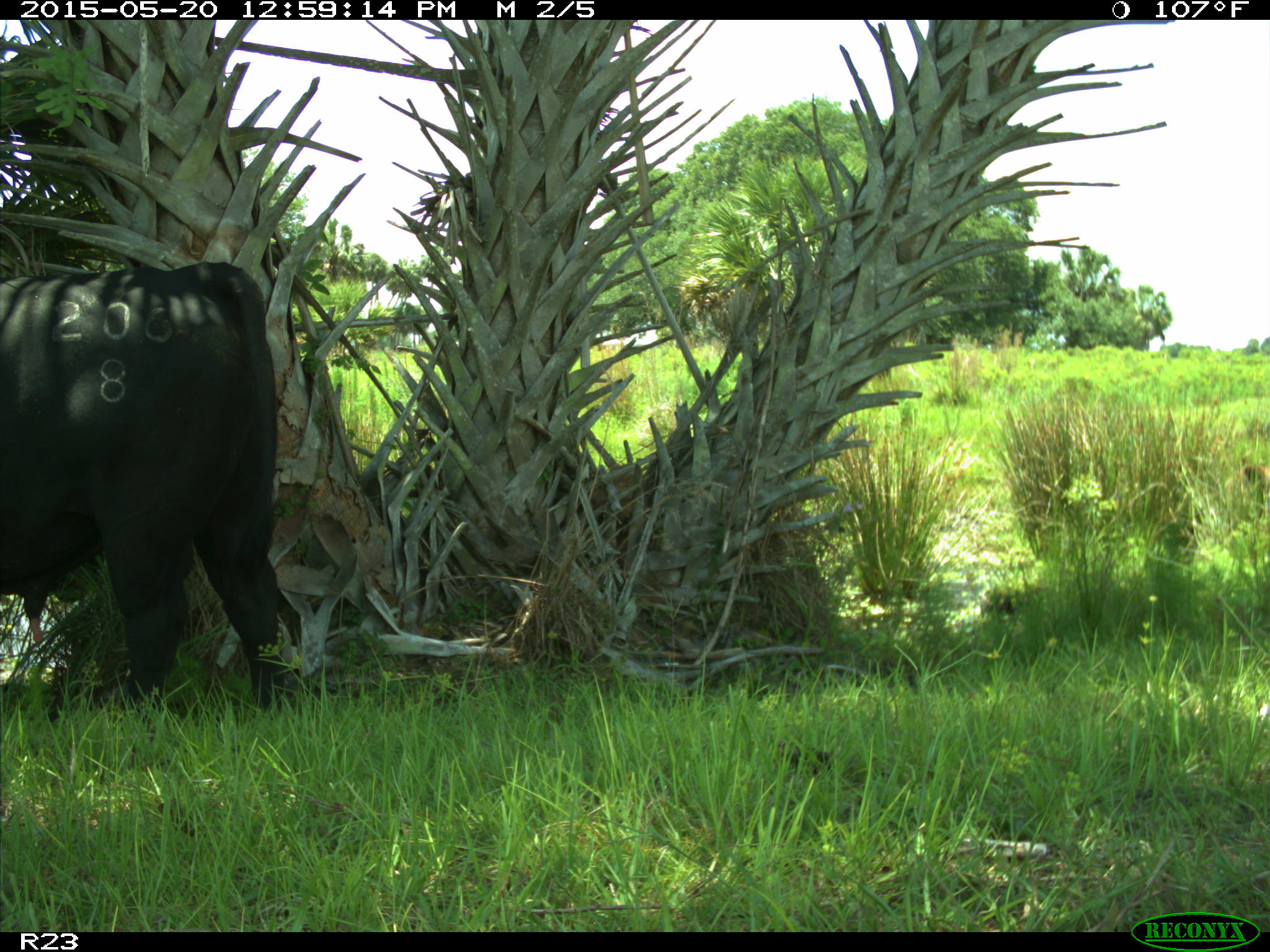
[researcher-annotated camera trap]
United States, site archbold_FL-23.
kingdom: Animalia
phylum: Chordata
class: Mammalia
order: Artiodactyla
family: Bovidae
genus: Bos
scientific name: Bos taurus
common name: domestic cow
Bos taurus (domestic cow).